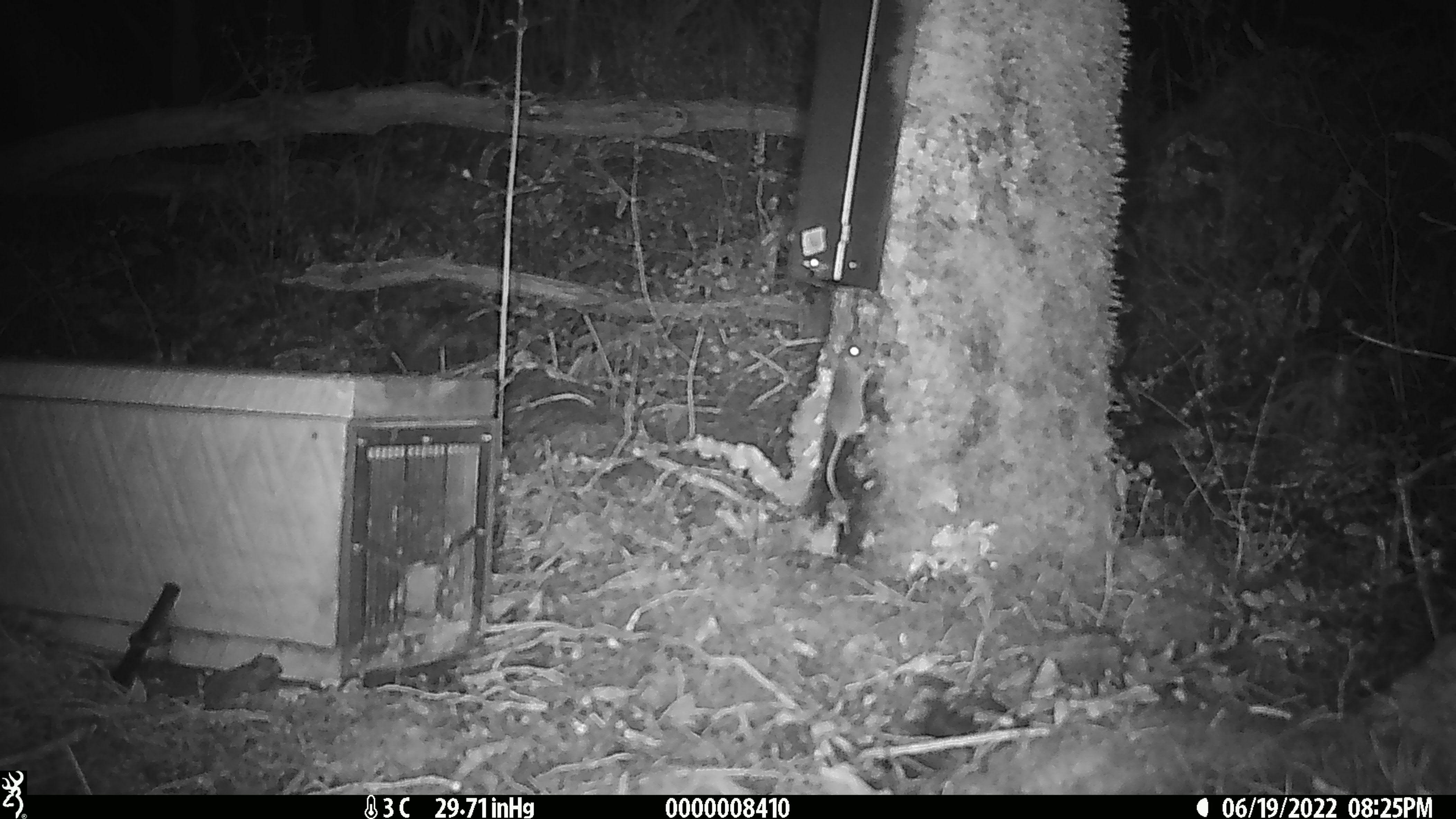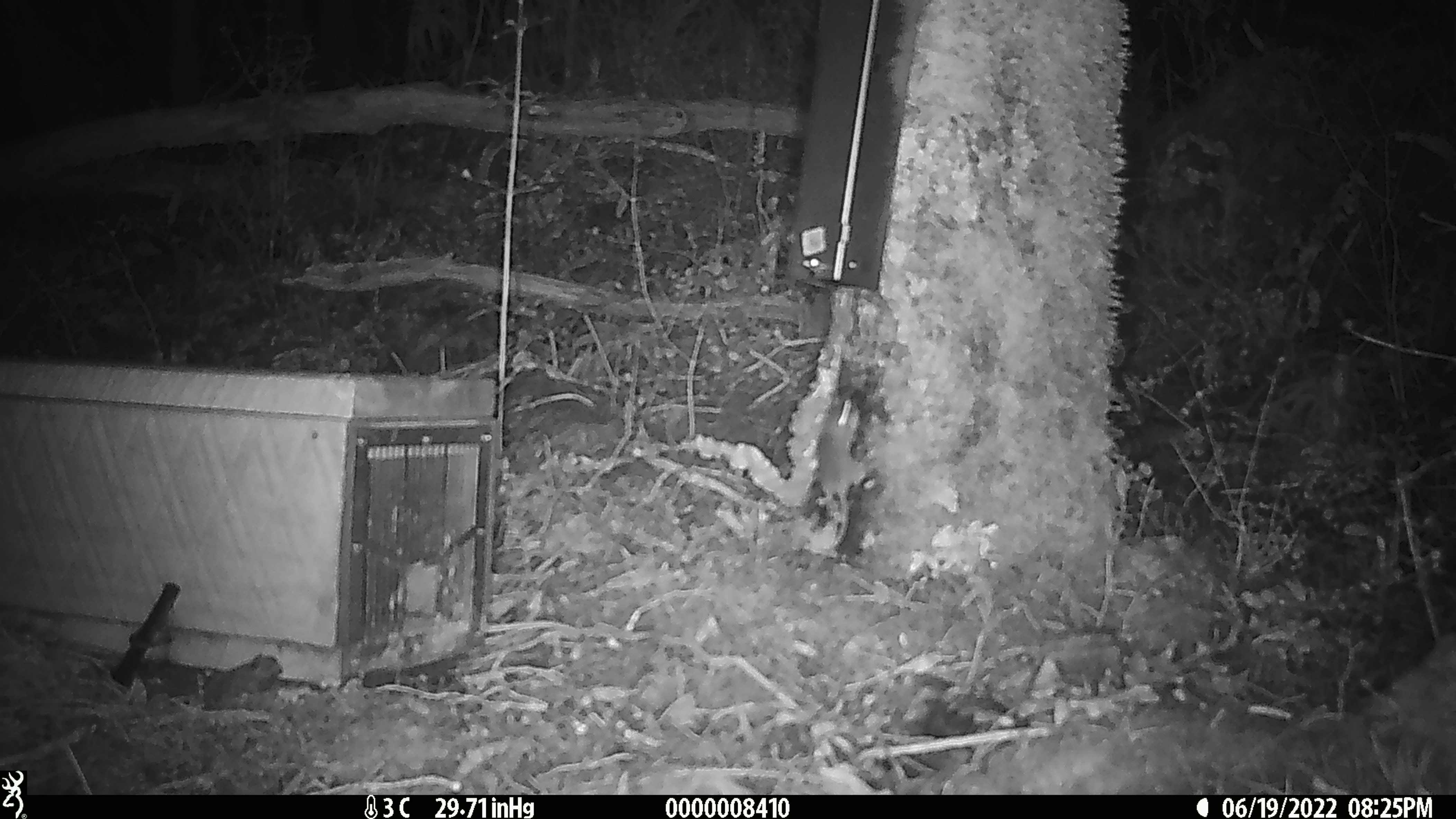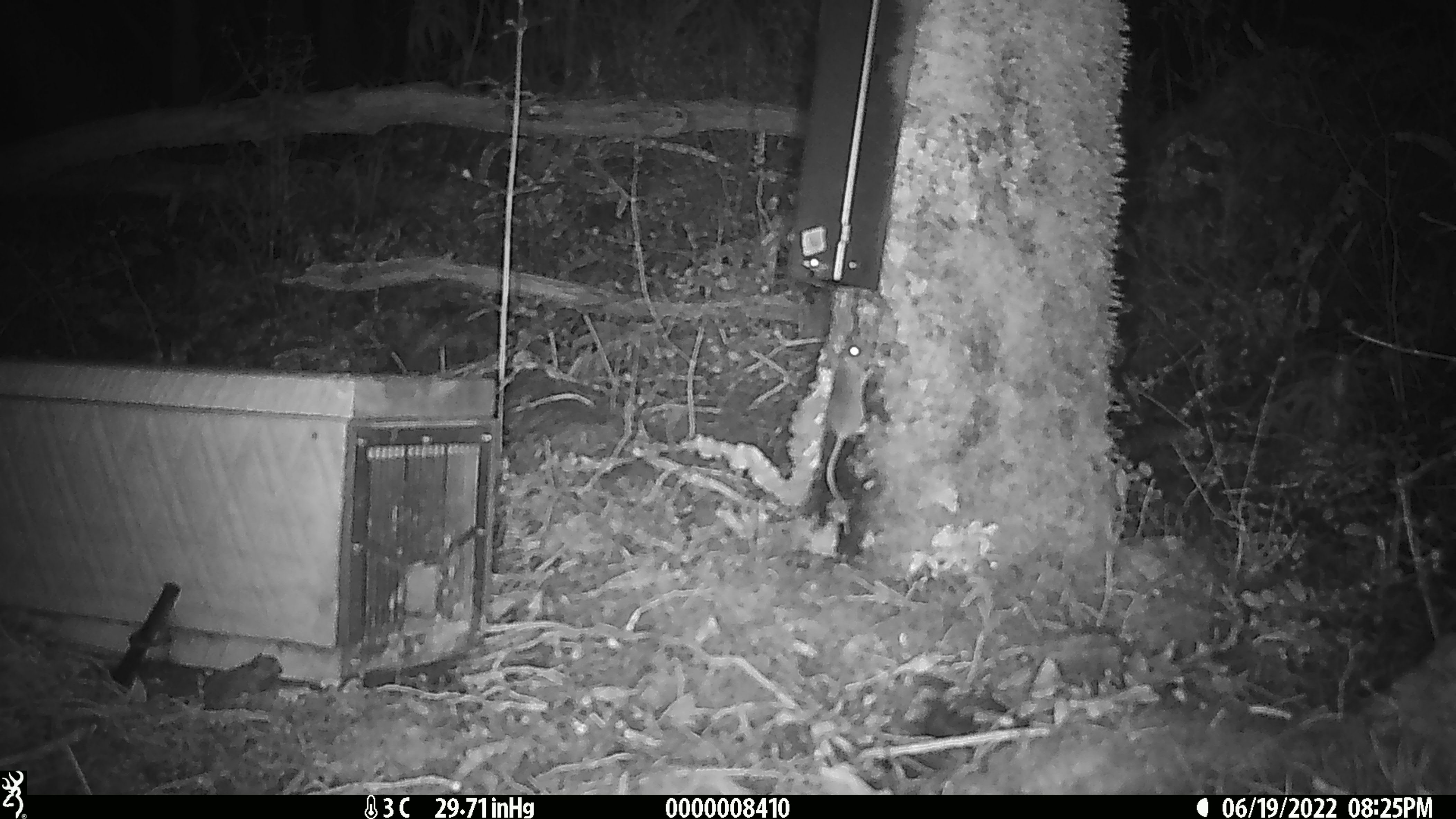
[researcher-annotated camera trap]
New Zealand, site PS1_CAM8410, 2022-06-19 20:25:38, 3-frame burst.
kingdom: Animalia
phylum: Chordata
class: Mammalia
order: Rodentia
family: Muridae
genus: Mus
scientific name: Mus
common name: mouse